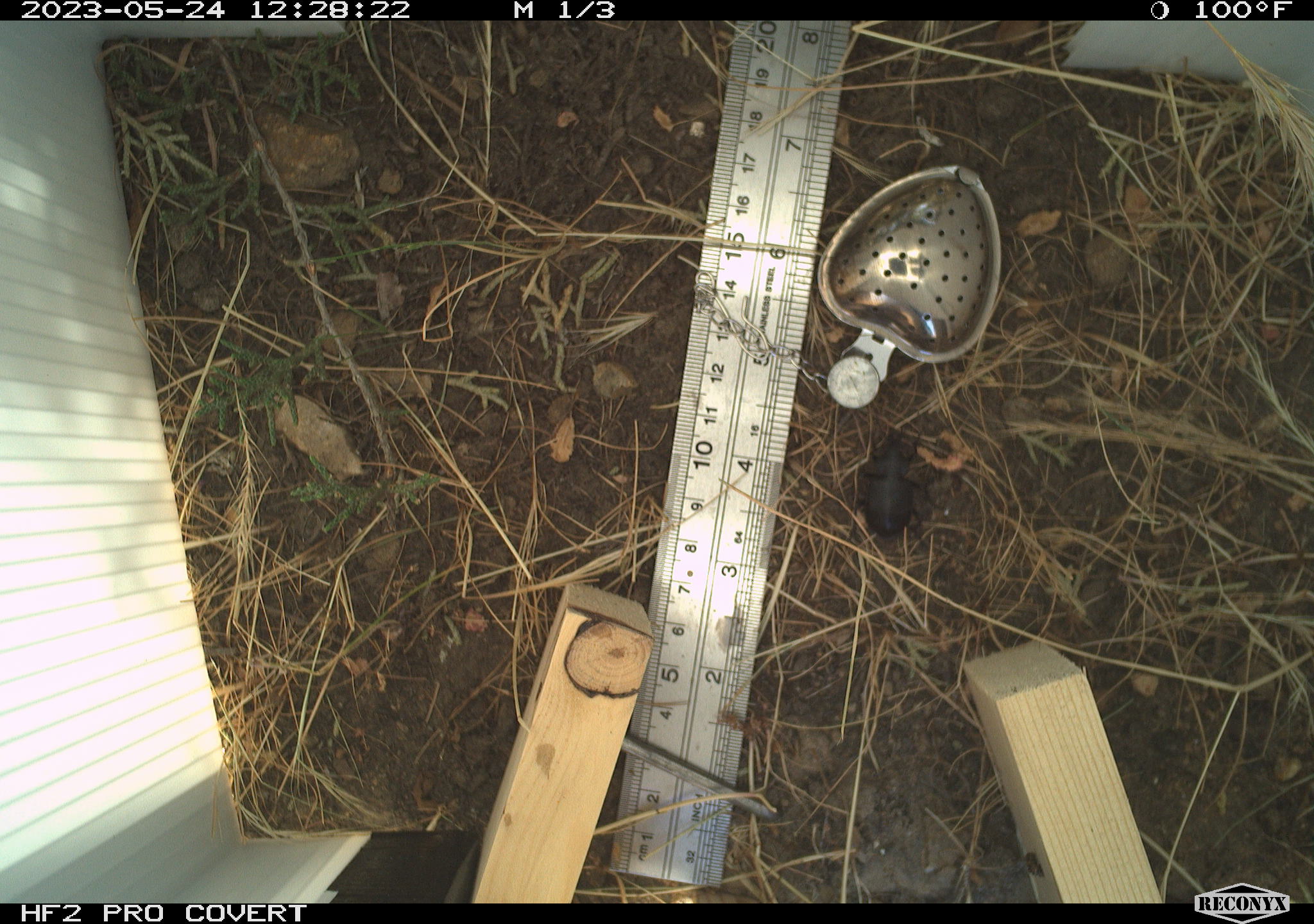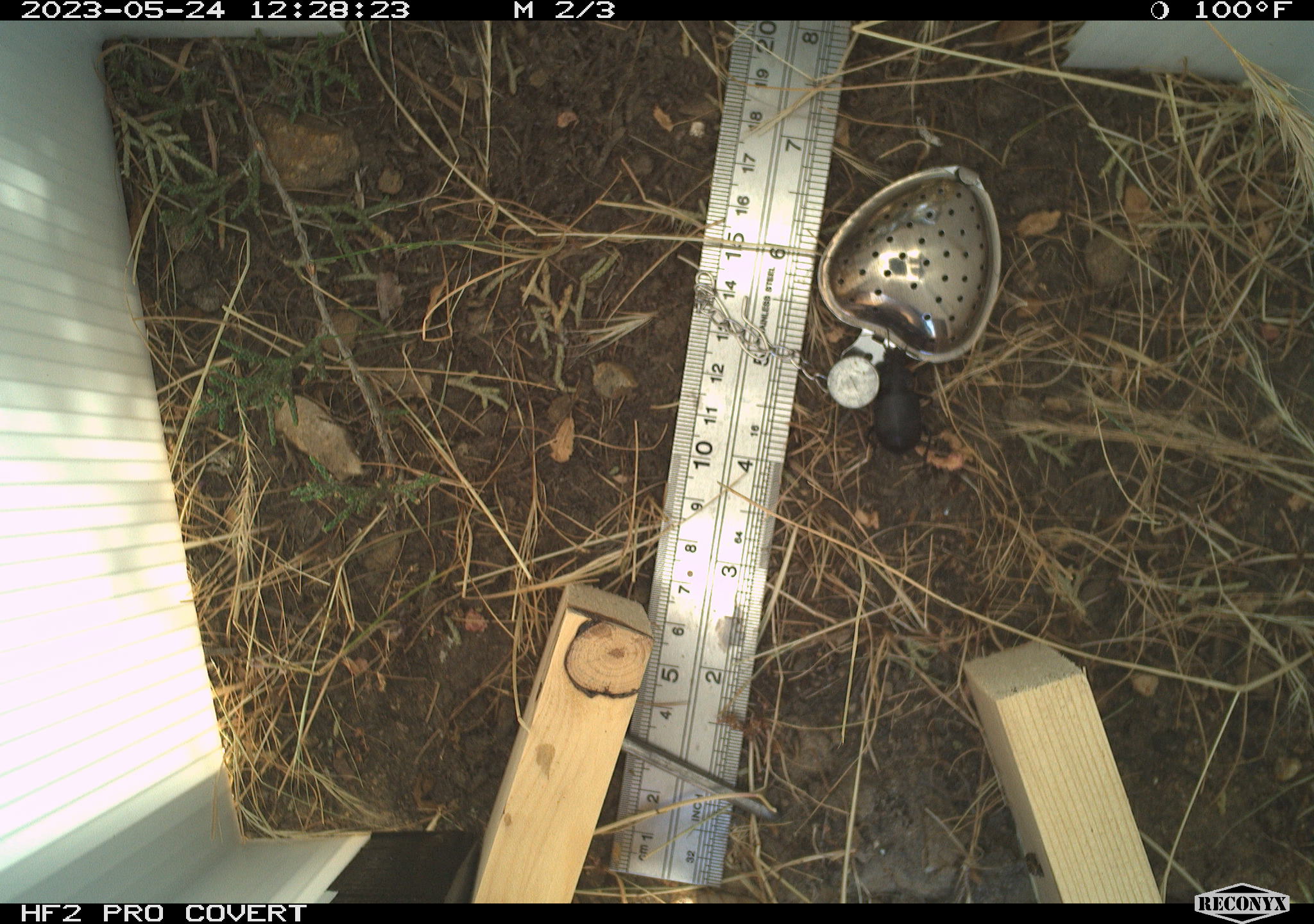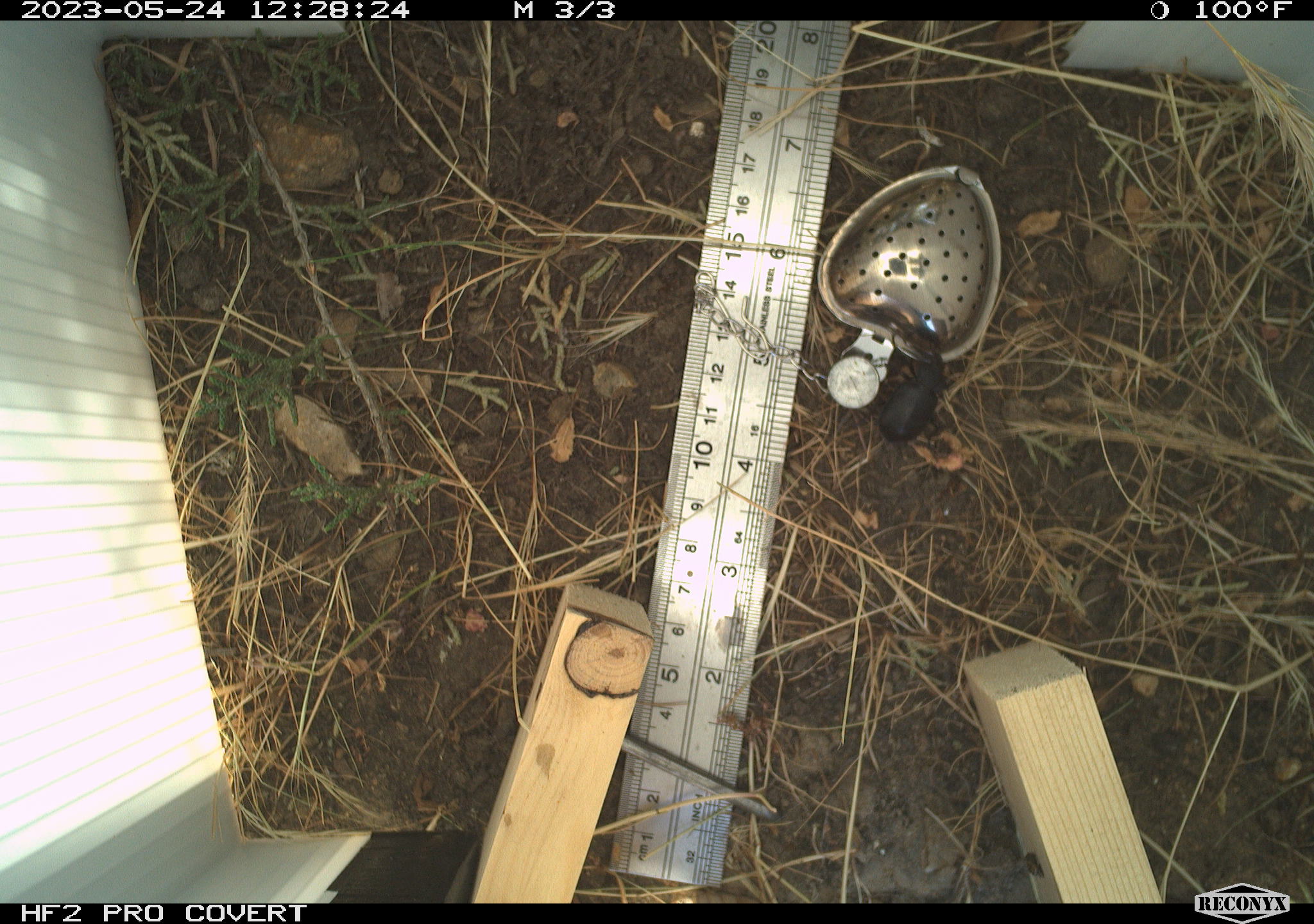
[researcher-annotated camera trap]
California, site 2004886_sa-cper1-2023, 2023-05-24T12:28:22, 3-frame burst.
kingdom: Animalia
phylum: Arthropoda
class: Insecta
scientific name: Insecta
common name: insect